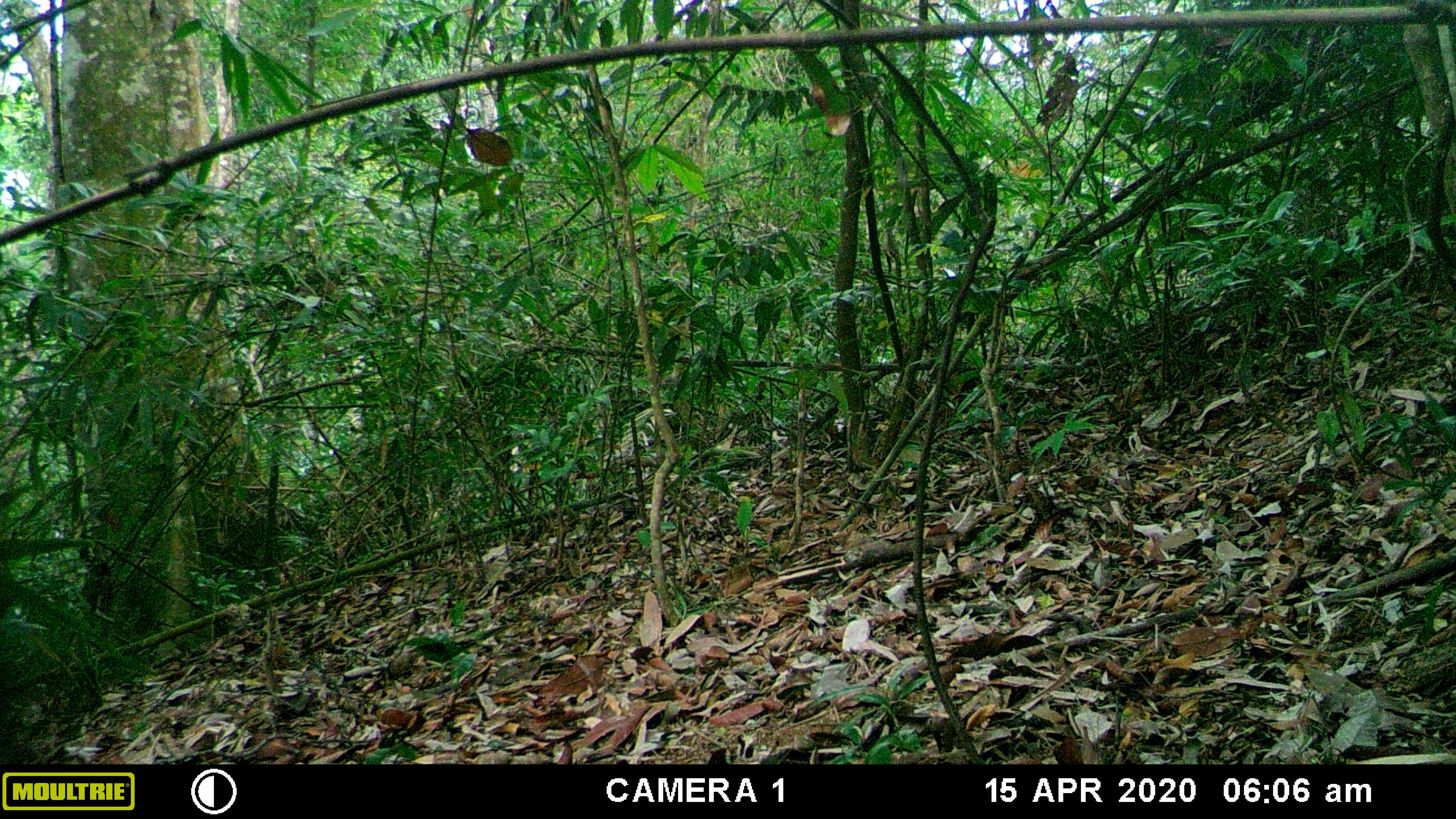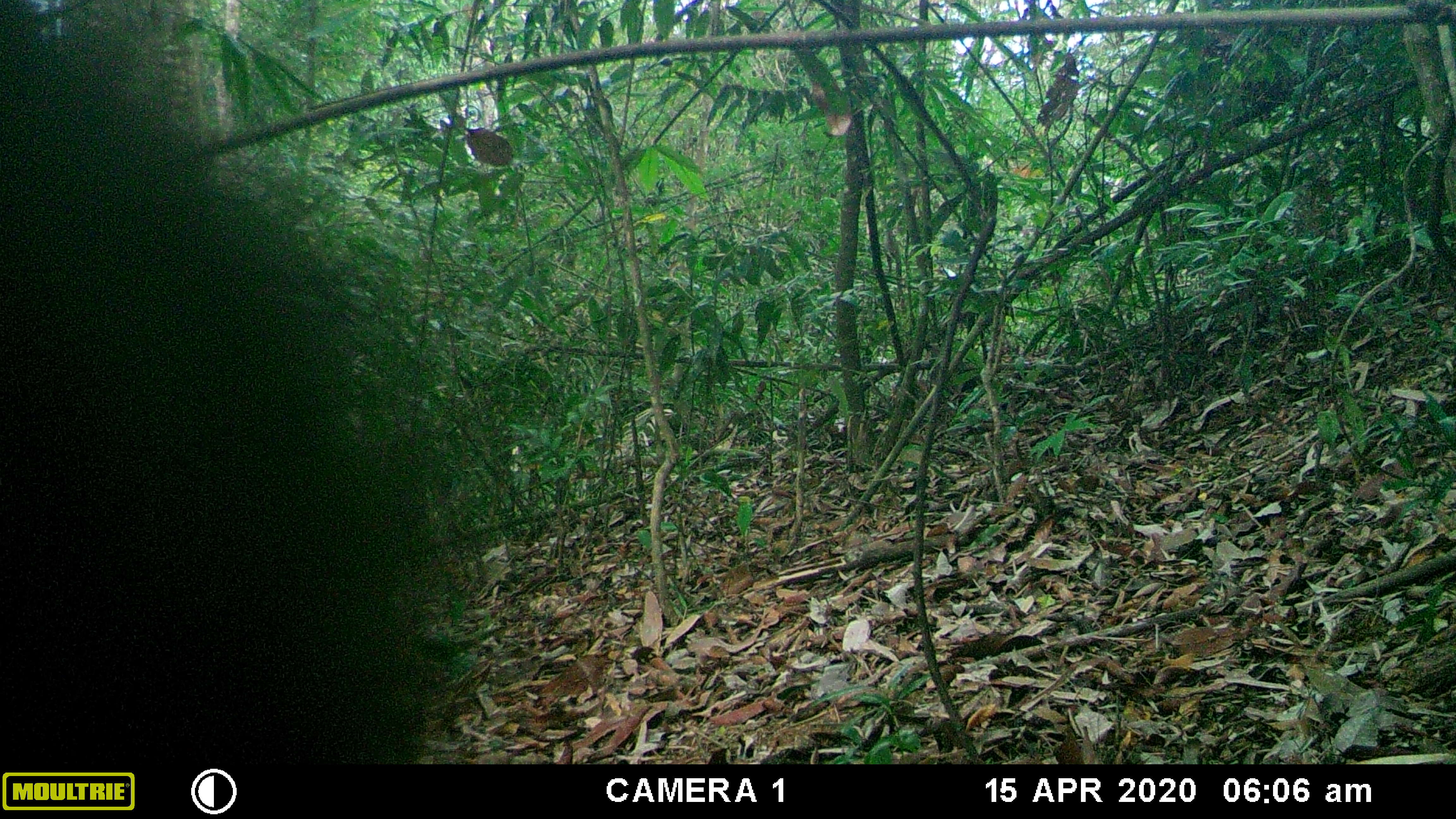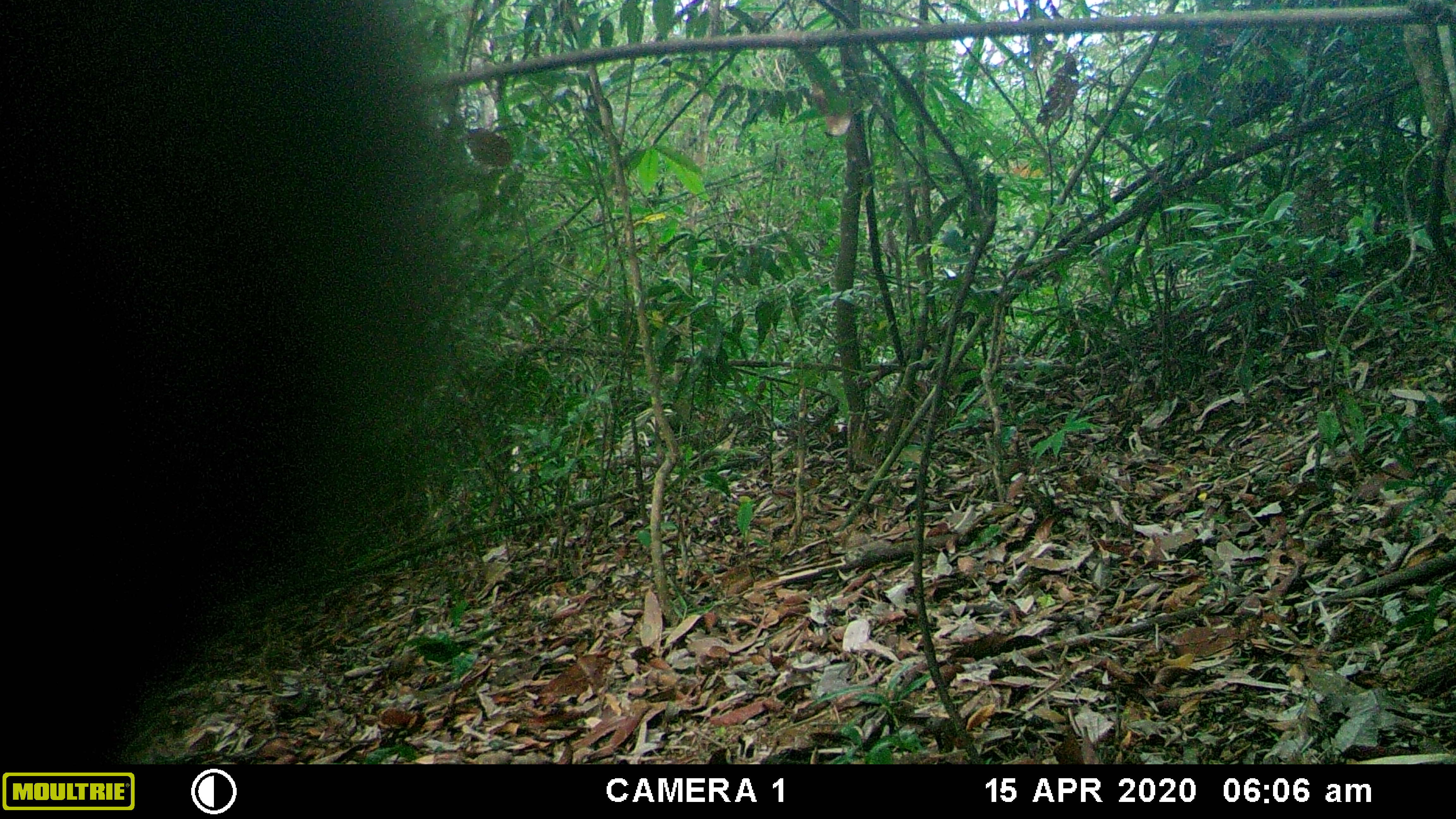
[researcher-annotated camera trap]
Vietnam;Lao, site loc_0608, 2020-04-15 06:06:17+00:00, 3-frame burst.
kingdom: Animalia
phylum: Chordata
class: Mammalia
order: Primates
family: Cercopithecidae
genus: Macaca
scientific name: Macaca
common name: macaques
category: assam or rhesus macaque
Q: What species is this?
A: Assam or rhesus macaque (macaques) (Macaca).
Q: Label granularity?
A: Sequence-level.